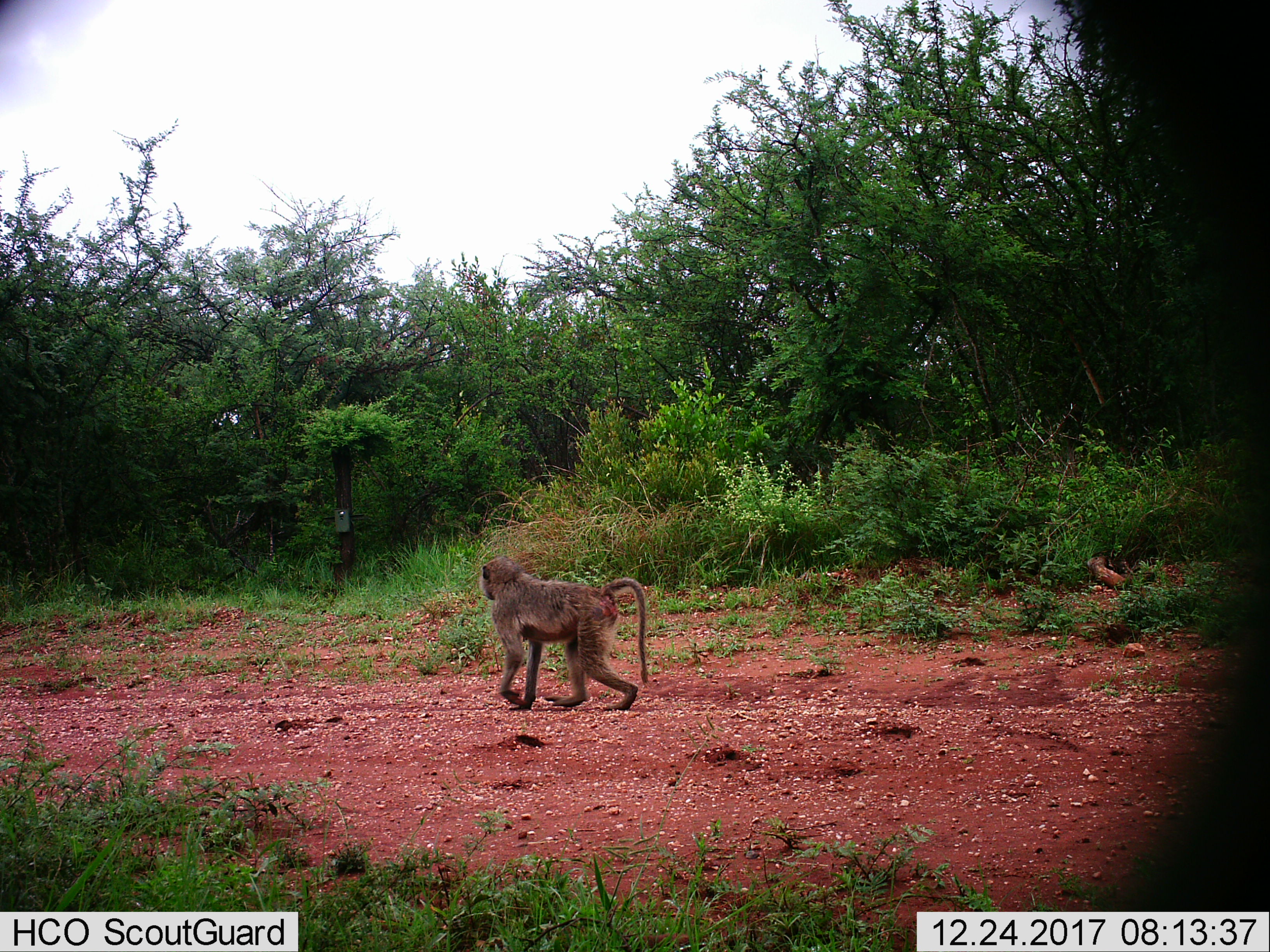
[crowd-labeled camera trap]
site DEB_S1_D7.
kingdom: Animalia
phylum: Chordata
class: Mammalia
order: Primates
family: Cercopithecidae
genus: Papio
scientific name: Papio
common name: baboon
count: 1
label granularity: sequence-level